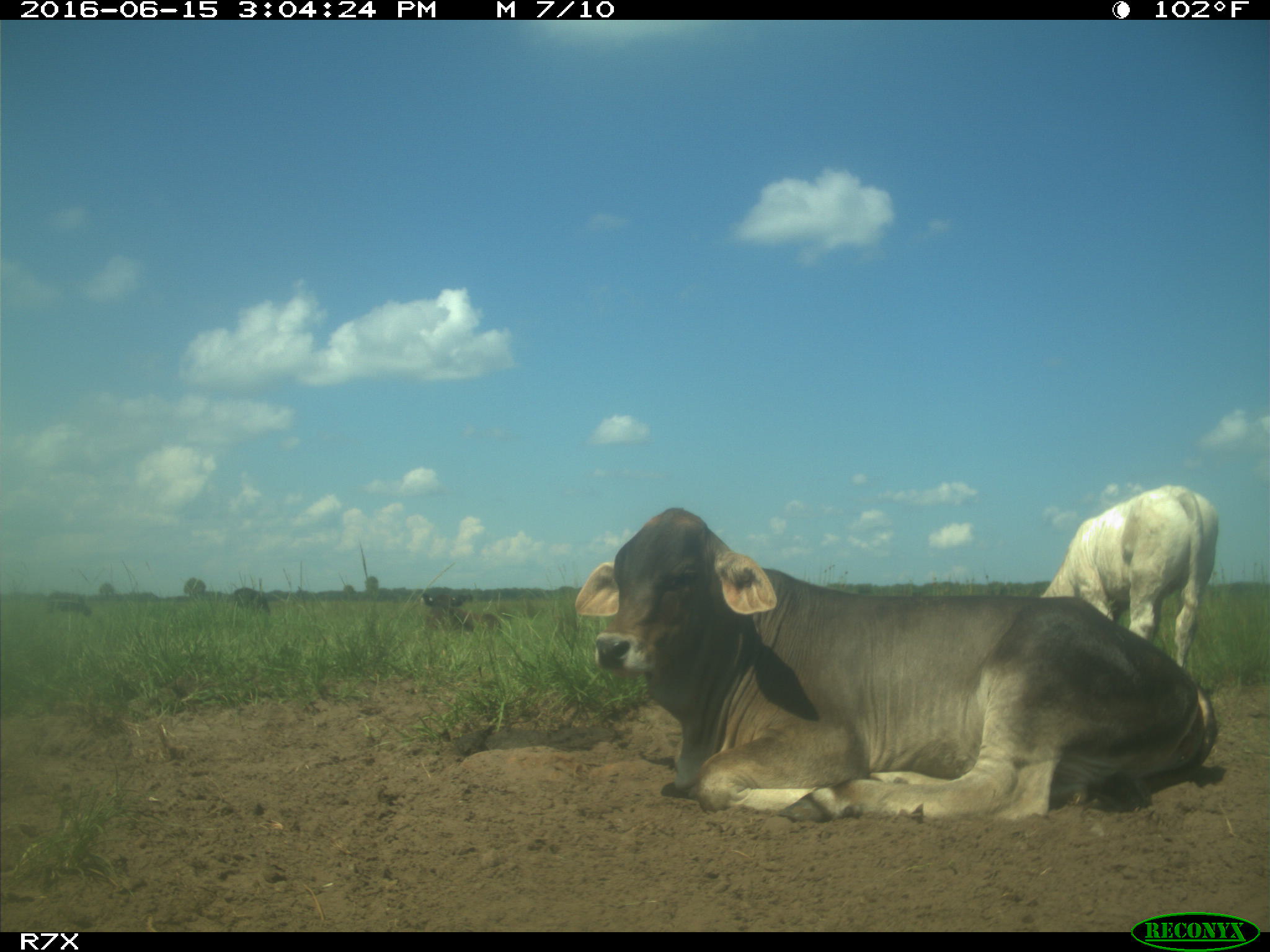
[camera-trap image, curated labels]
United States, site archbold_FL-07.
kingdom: Animalia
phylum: Chordata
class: Mammalia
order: Artiodactyla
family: Bovidae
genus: Bos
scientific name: Bos taurus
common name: domestic cow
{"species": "Bos taurus (domestic cow)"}